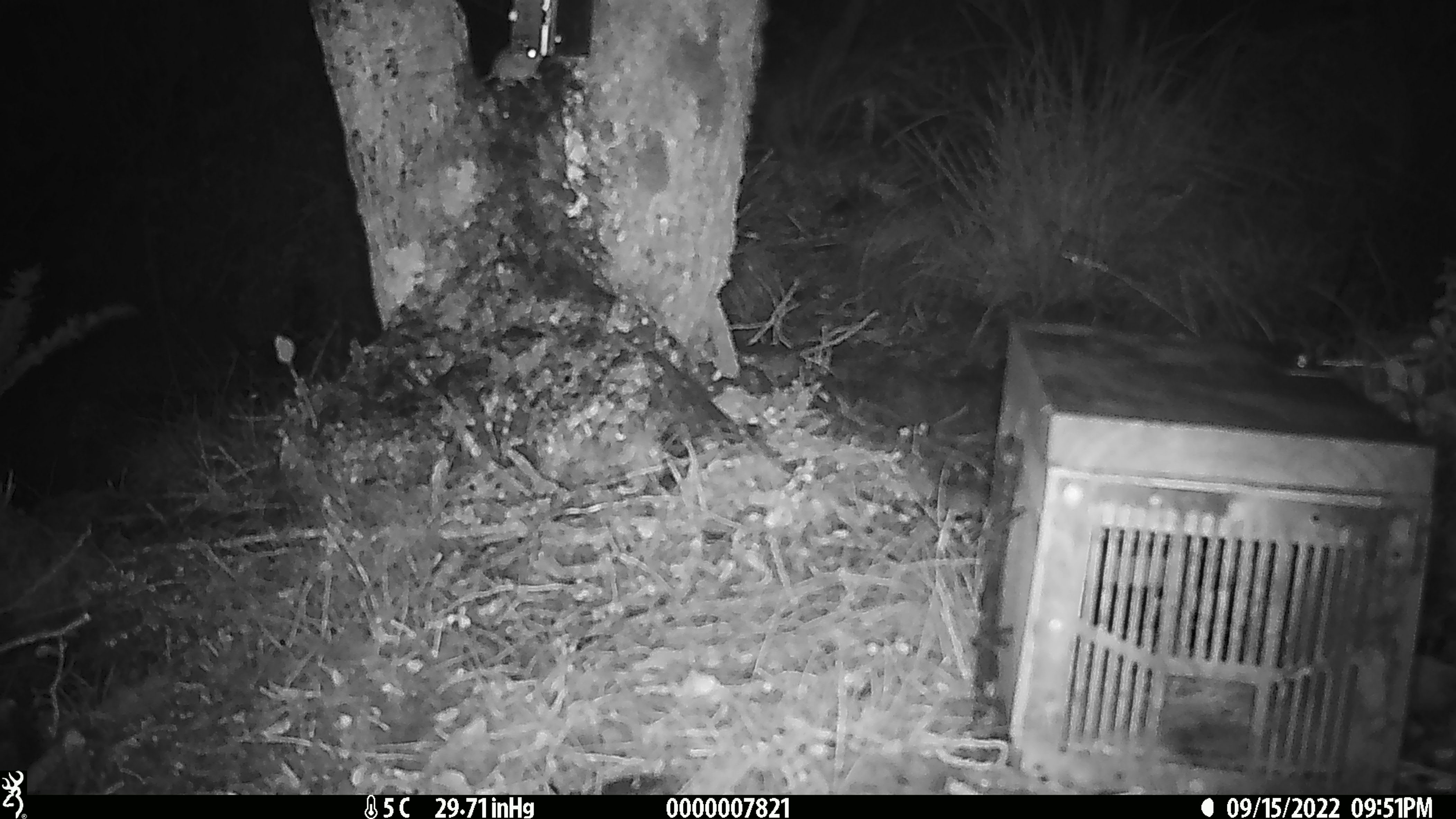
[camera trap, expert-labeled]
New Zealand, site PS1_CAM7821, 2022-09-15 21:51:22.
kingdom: Animalia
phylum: Chordata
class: Mammalia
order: Rodentia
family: Muridae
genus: Mus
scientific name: Mus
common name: mouse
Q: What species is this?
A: Mouse (Mus).